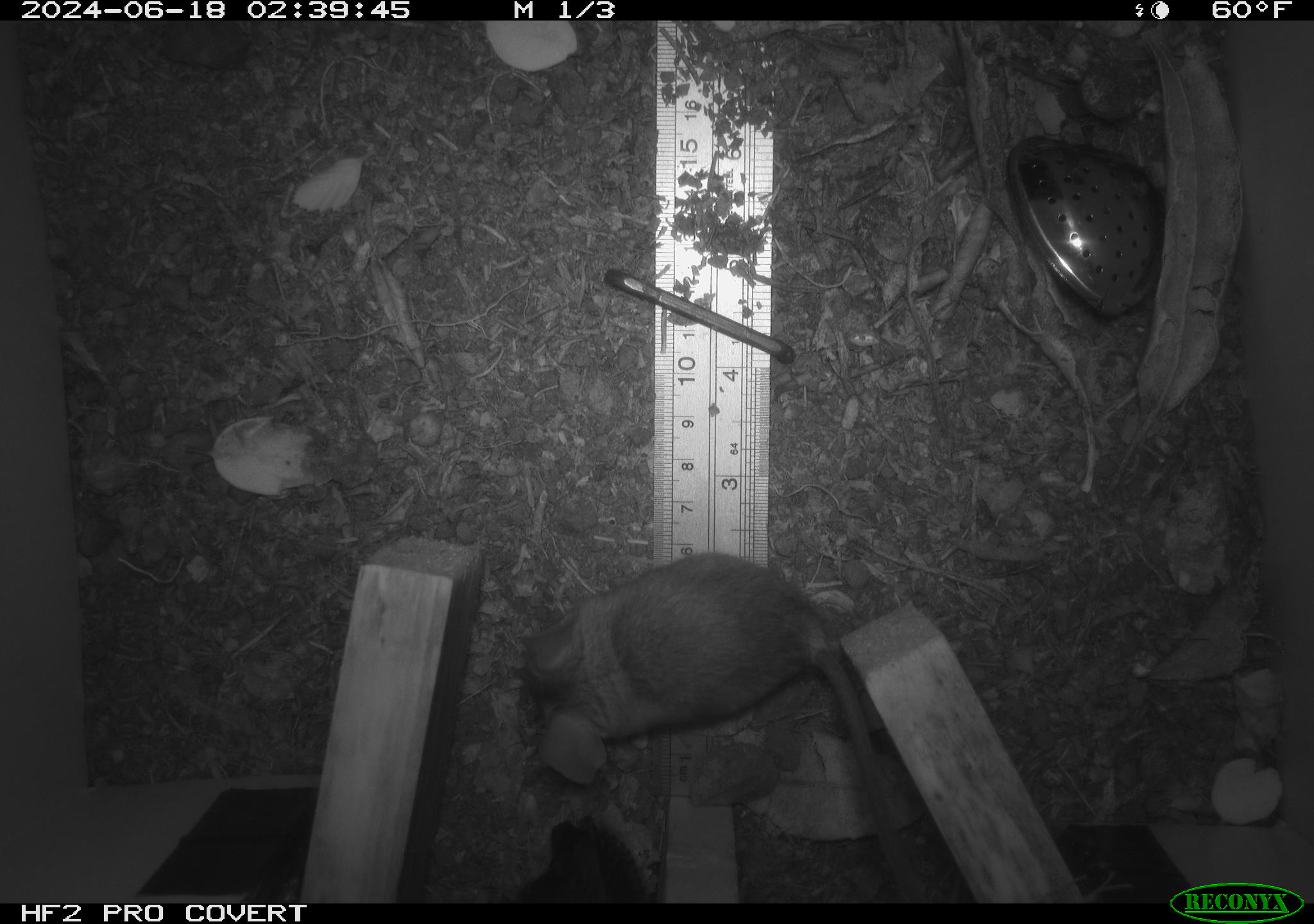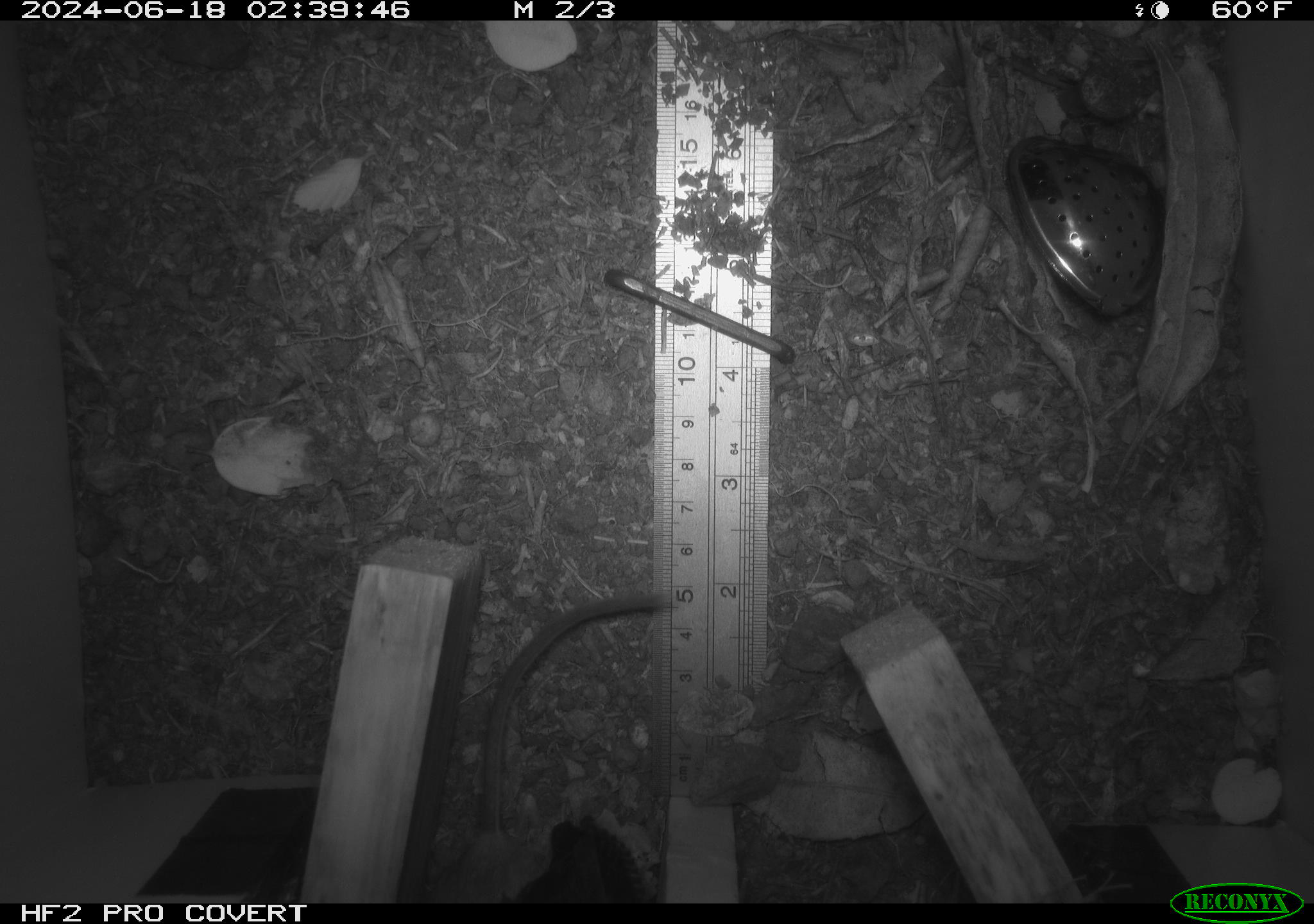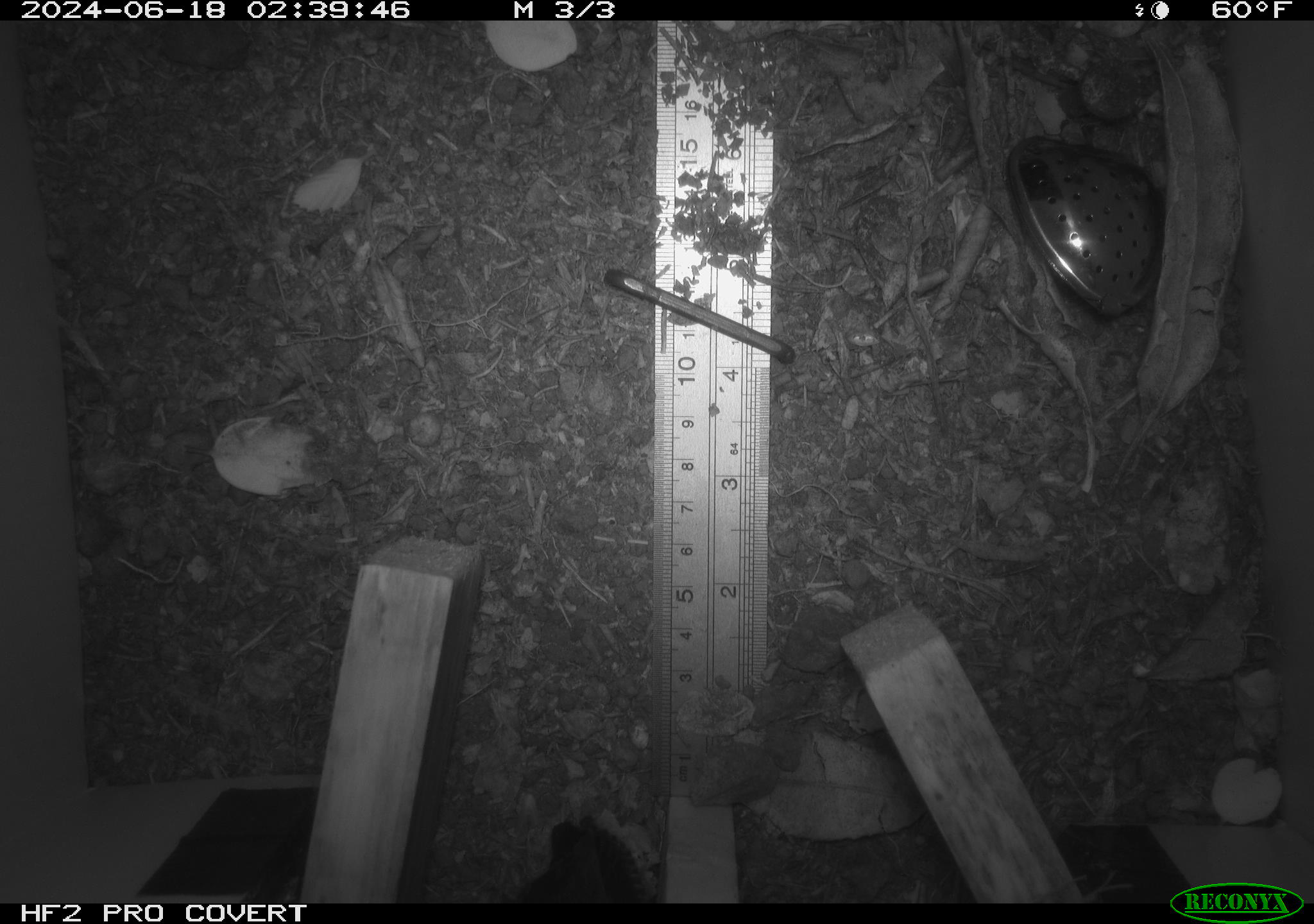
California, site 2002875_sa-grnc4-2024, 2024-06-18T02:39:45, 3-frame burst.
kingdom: Animalia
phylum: Chordata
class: Mammalia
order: Rodentia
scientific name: Rodentia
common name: rodent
Rodent (Rodentia).